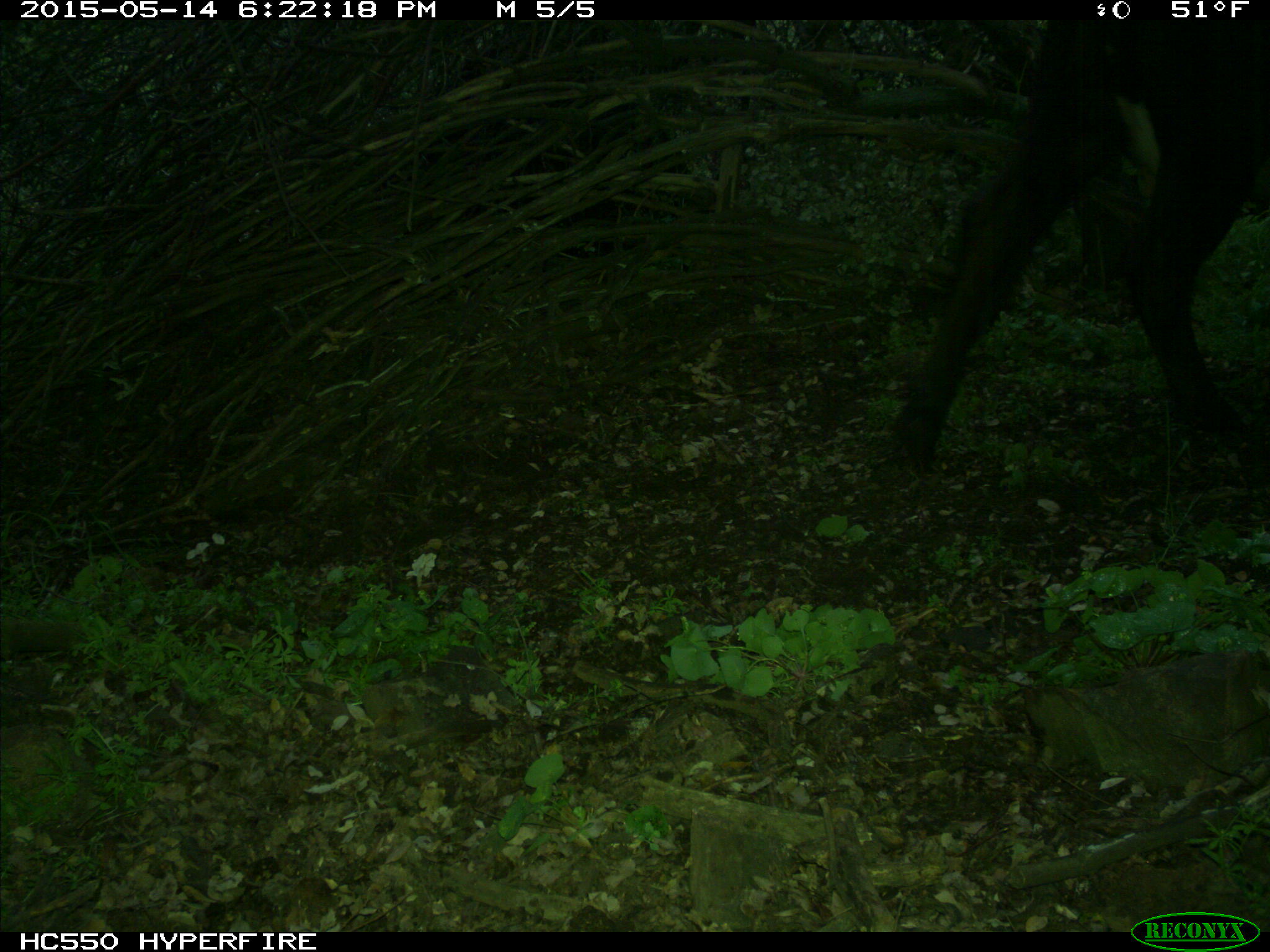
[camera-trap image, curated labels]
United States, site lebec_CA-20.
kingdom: Animalia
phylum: Chordata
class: Mammalia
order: Artiodactyla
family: Bovidae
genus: Bos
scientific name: Bos taurus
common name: domestic cow